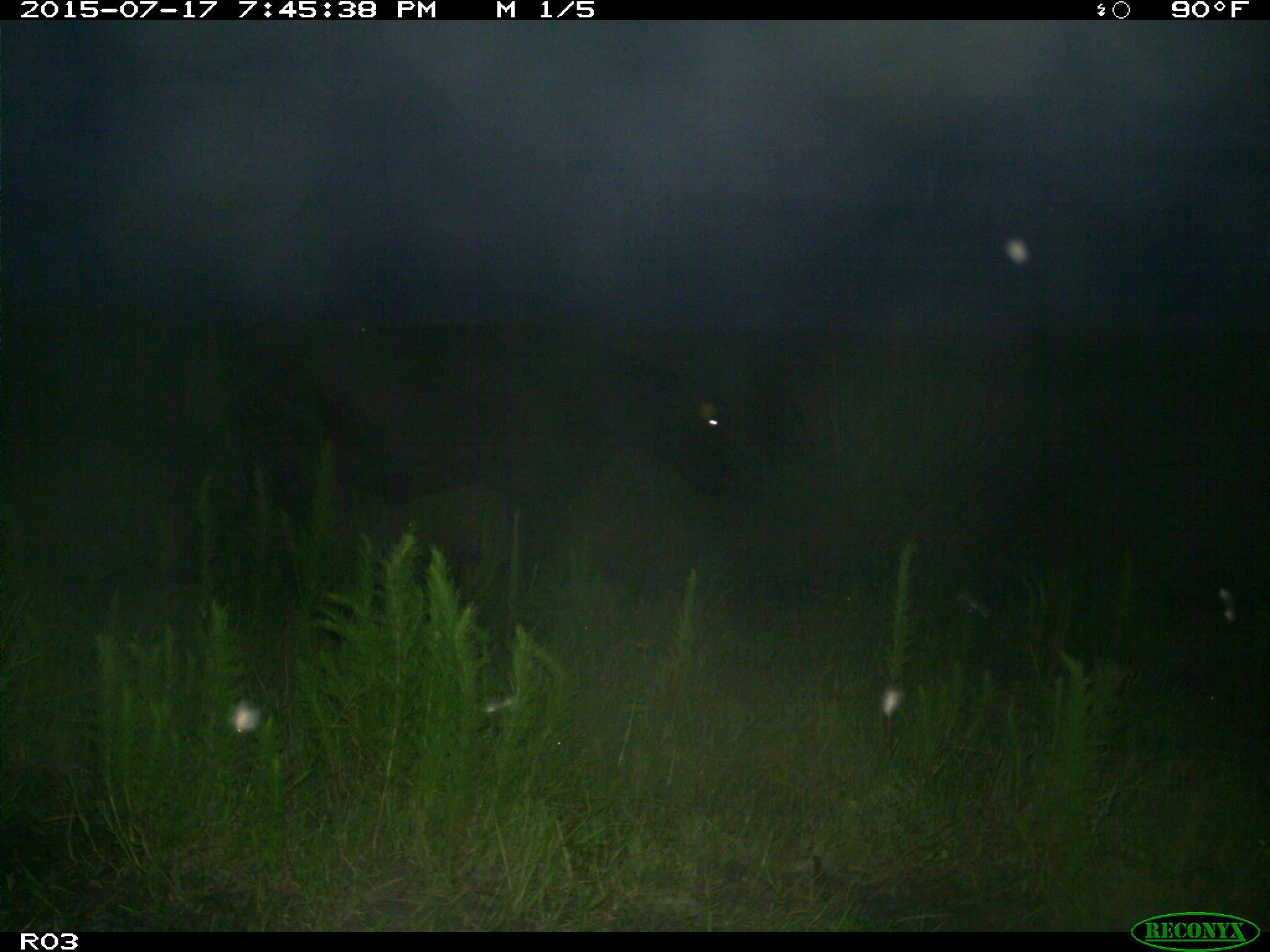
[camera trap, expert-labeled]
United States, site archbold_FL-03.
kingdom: Animalia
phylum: Chordata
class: Mammalia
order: Artiodactyla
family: Bovidae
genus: Bos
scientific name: Bos taurus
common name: domestic cow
Bos taurus (domestic cow).